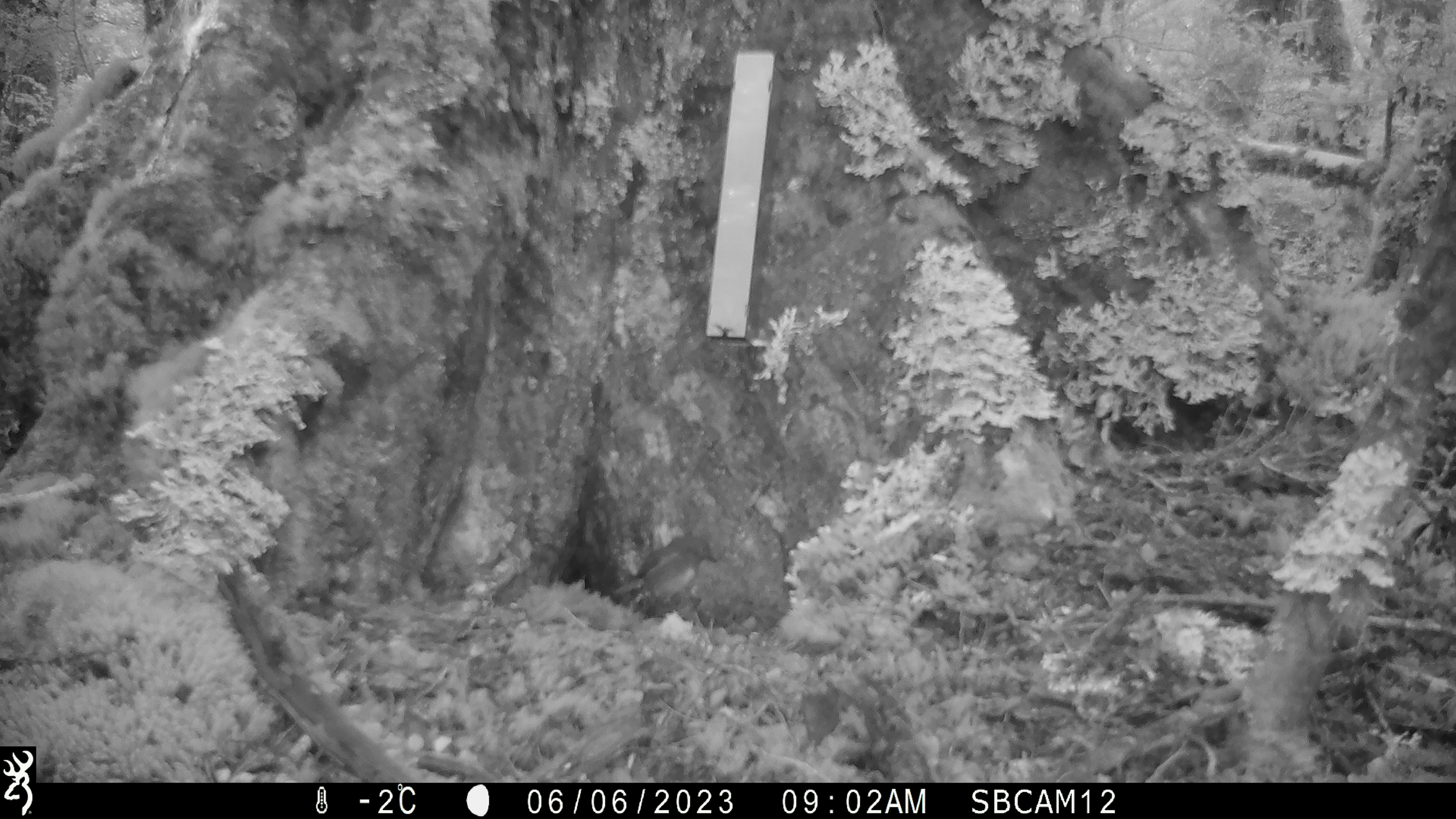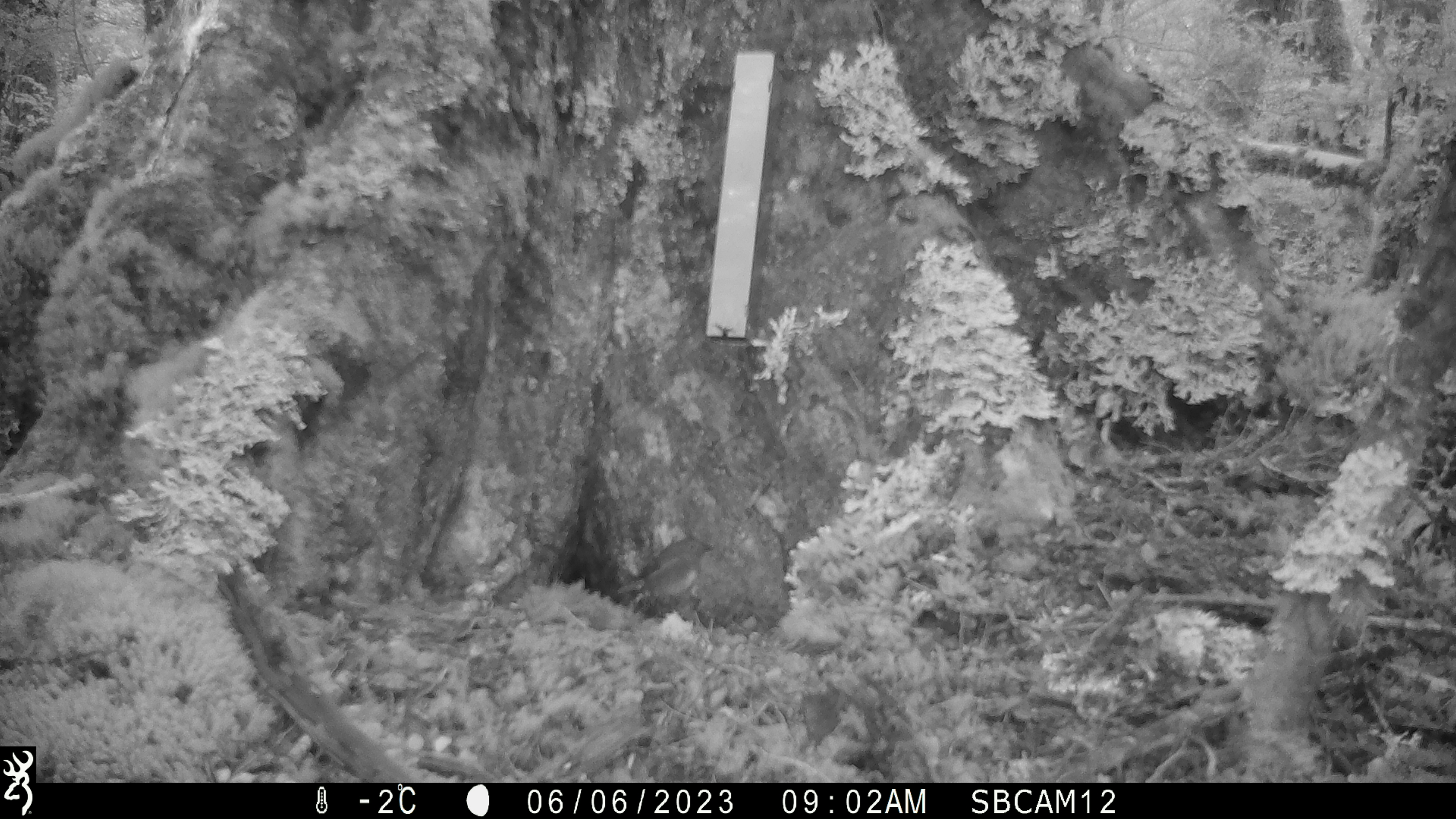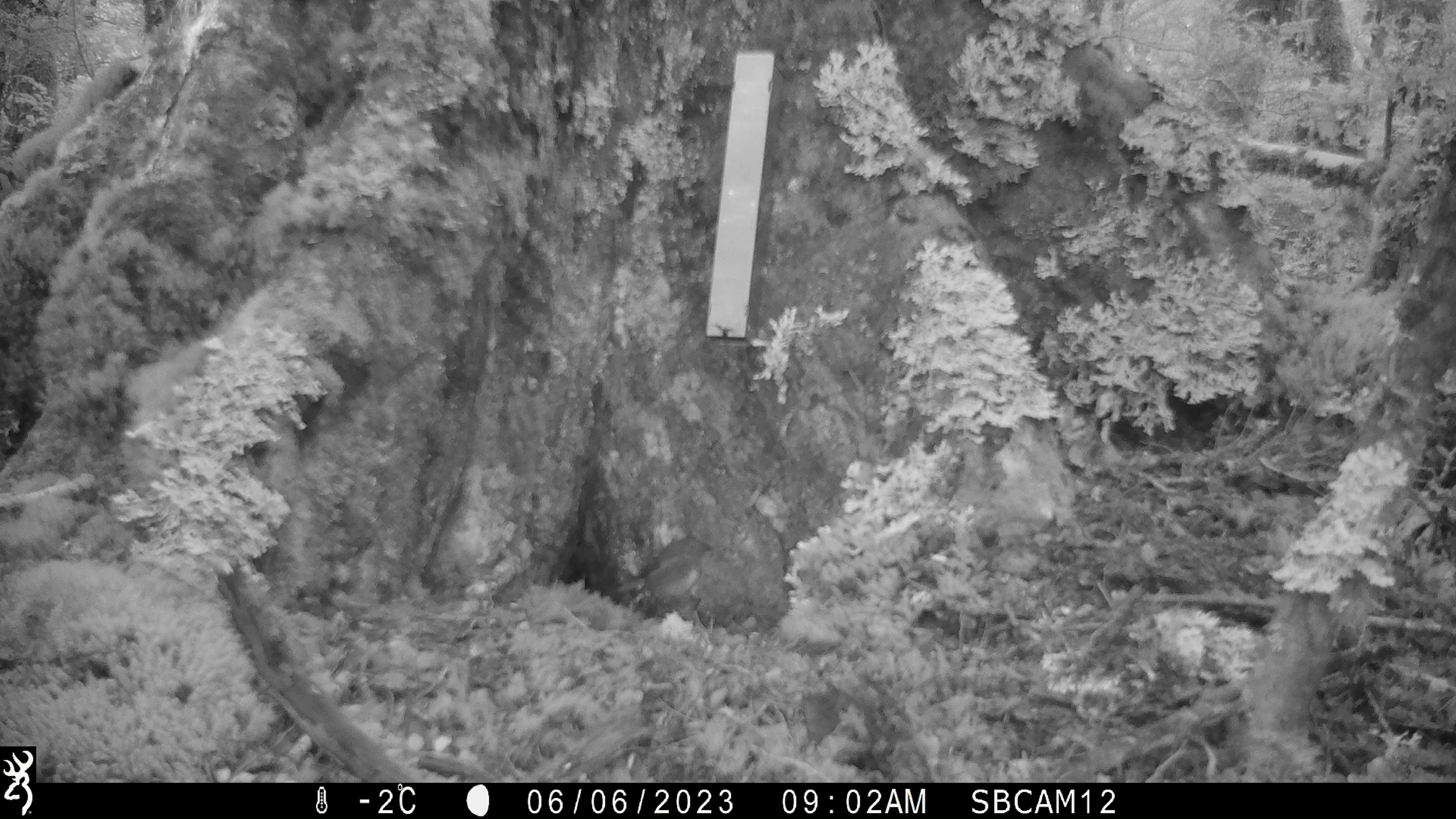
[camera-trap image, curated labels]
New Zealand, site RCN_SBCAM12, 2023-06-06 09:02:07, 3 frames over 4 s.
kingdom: Animalia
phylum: Chordata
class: Aves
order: Passeriformes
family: Petroicidae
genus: Petroica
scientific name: Petroica australis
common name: new zealand robin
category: robin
Robin (new zealand robin) (Petroica australis).